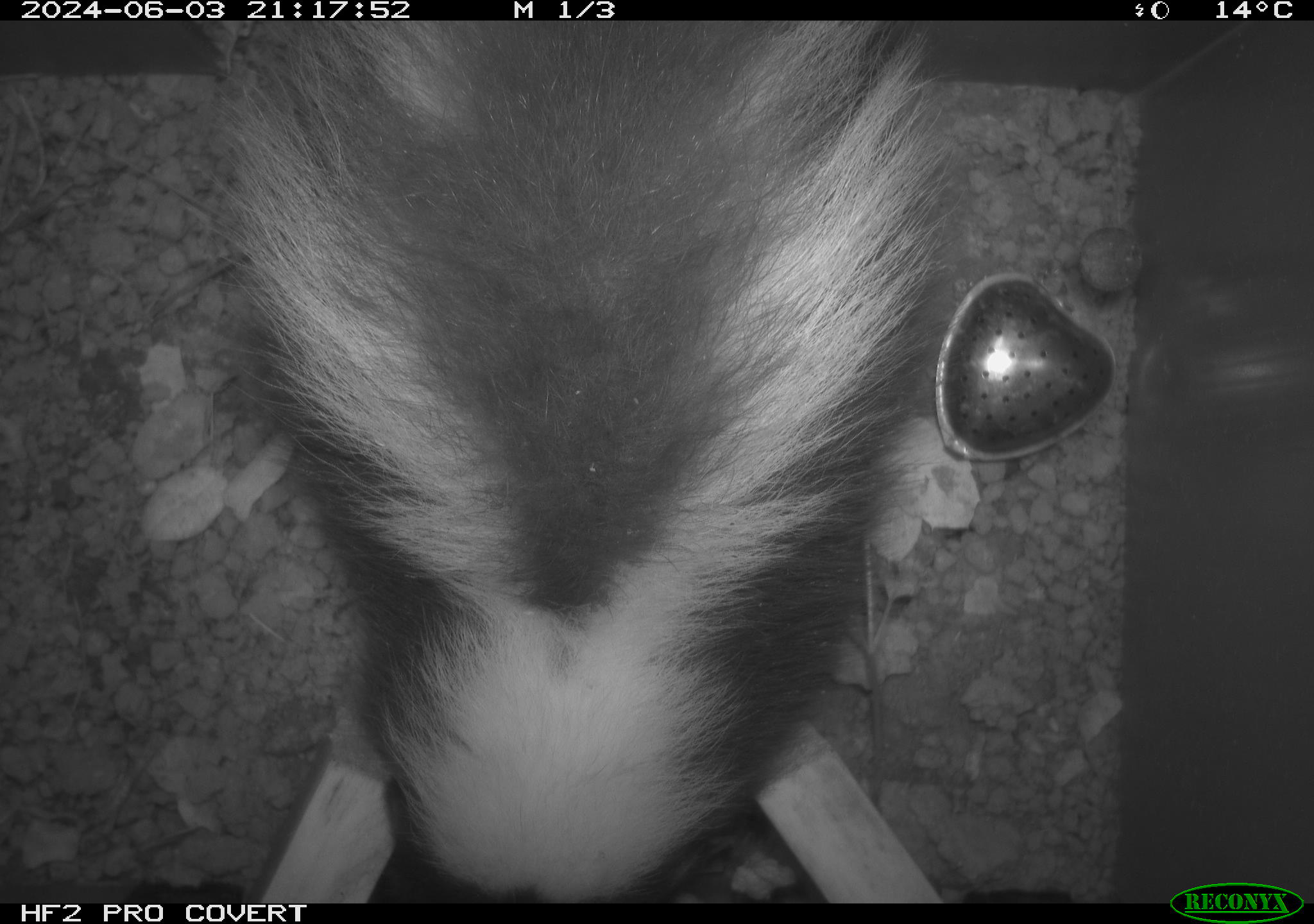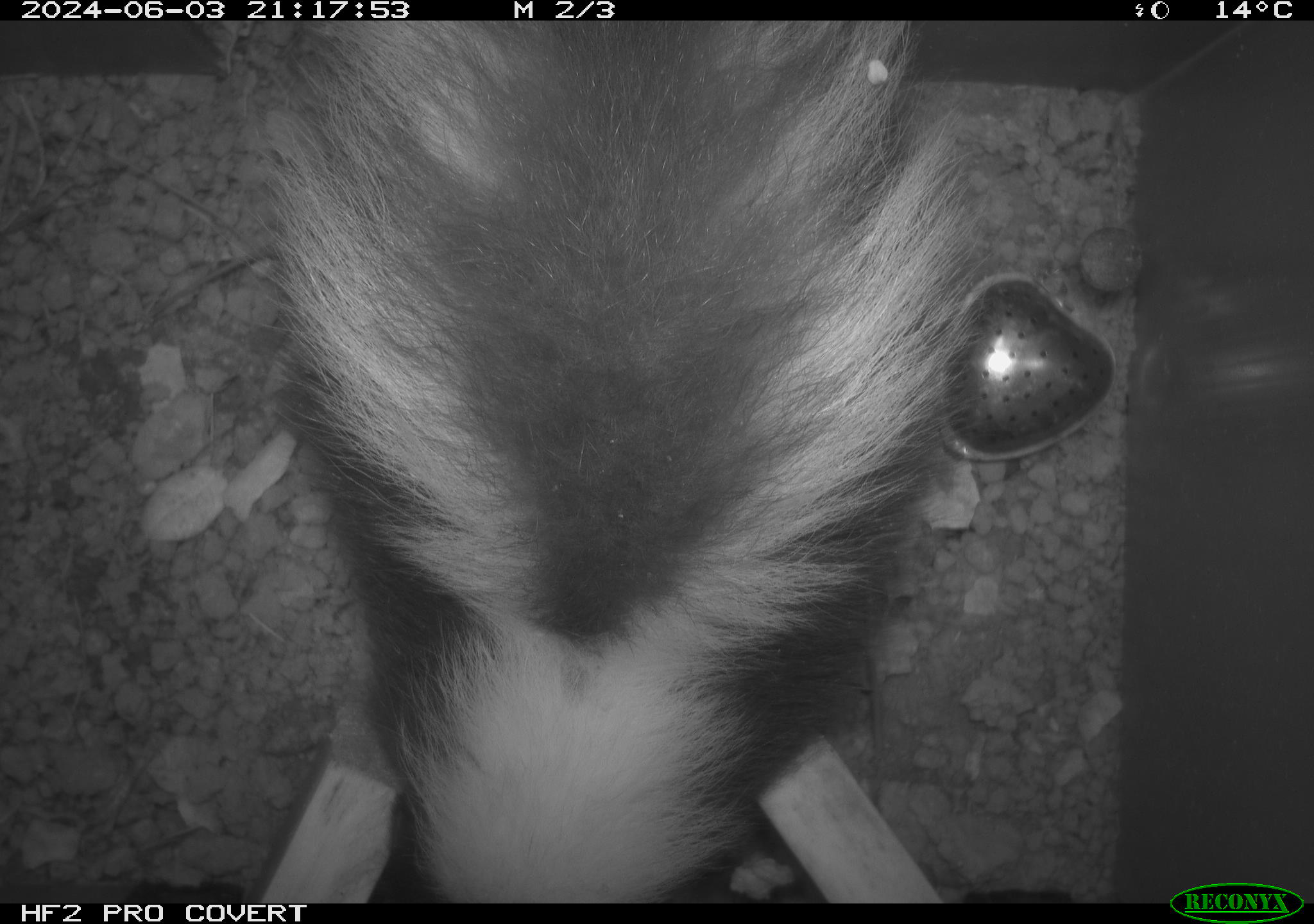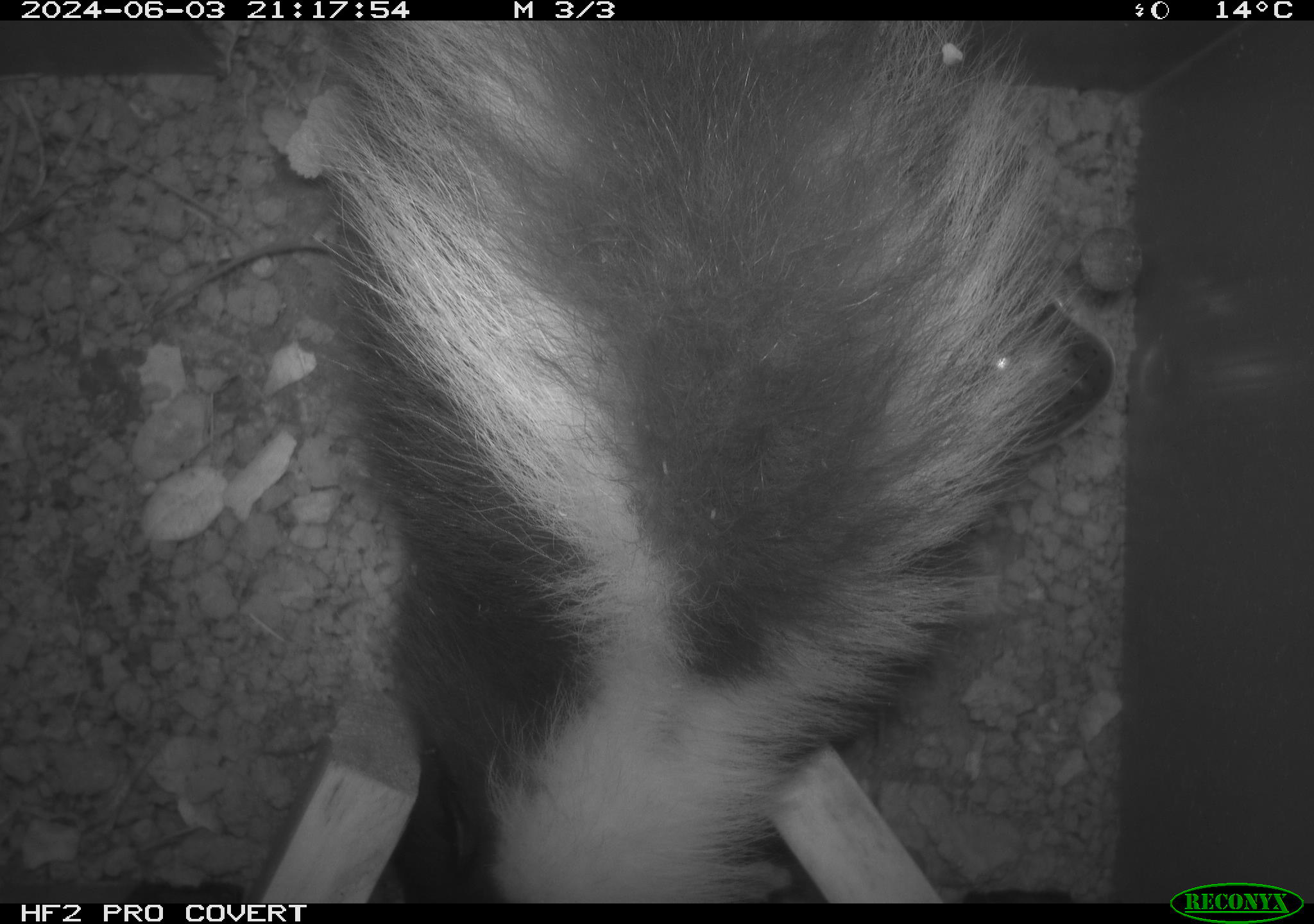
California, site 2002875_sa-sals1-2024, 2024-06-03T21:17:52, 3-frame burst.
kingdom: Animalia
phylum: Chordata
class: Mammalia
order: Carnivora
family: Mephitidae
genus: Mephitis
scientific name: Mephitis mephitis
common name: striped skunk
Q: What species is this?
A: Striped skunk (Mephitis mephitis).